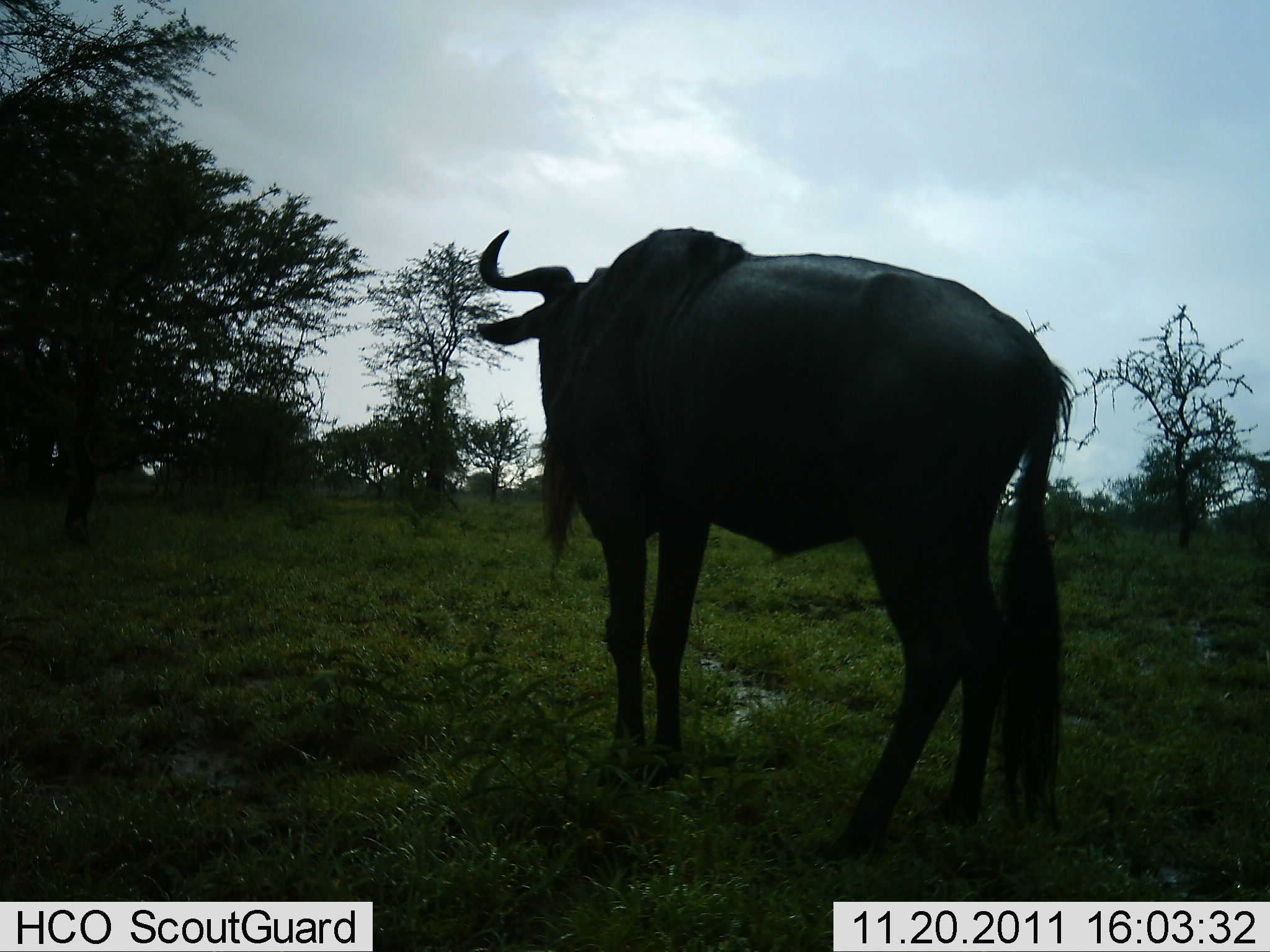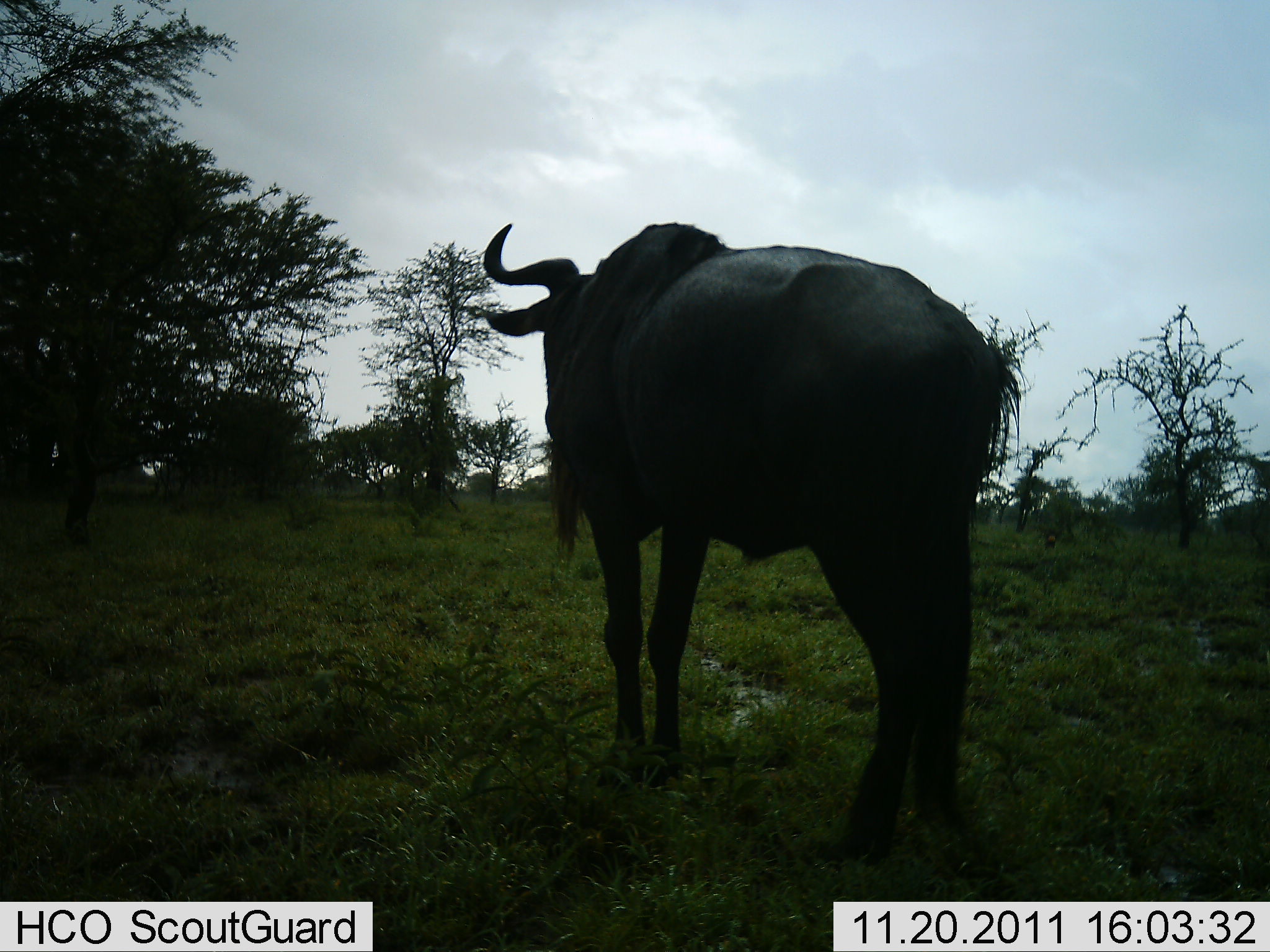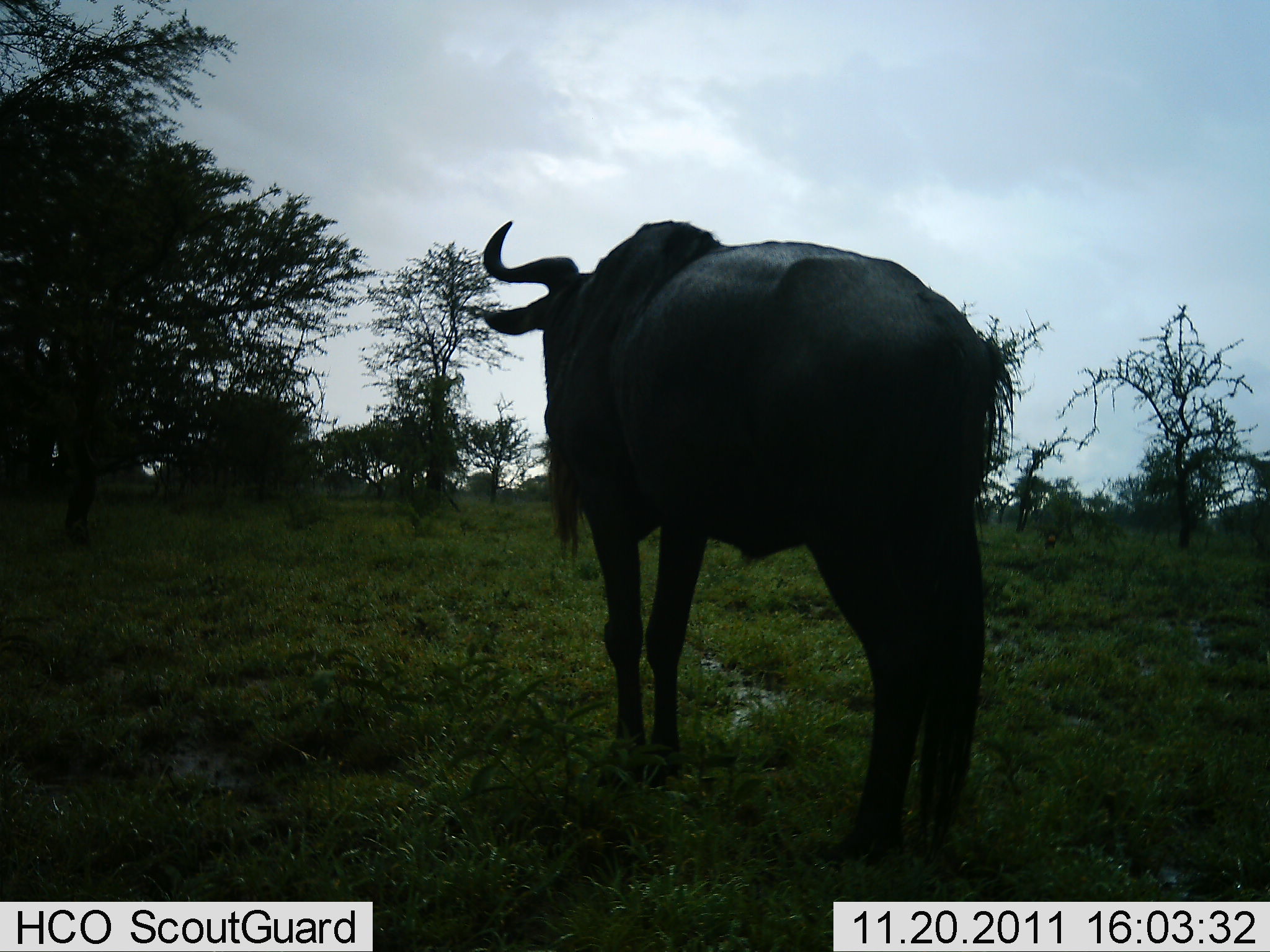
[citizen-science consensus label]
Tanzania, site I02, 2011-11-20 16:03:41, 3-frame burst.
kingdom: Animalia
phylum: Chordata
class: Mammalia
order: Artiodactyla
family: Bovidae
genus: Connochaetes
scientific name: Connochaetes taurinus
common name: blue wildebeest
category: wildebeest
Wildebeest (blue wildebeest) (Connochaetes taurinus), count 1. Behavior (volunteer vote fractions): standing 100%, resting 0%, moving 0%, interacting 0%. Young present (vote fraction): 0%. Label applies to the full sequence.